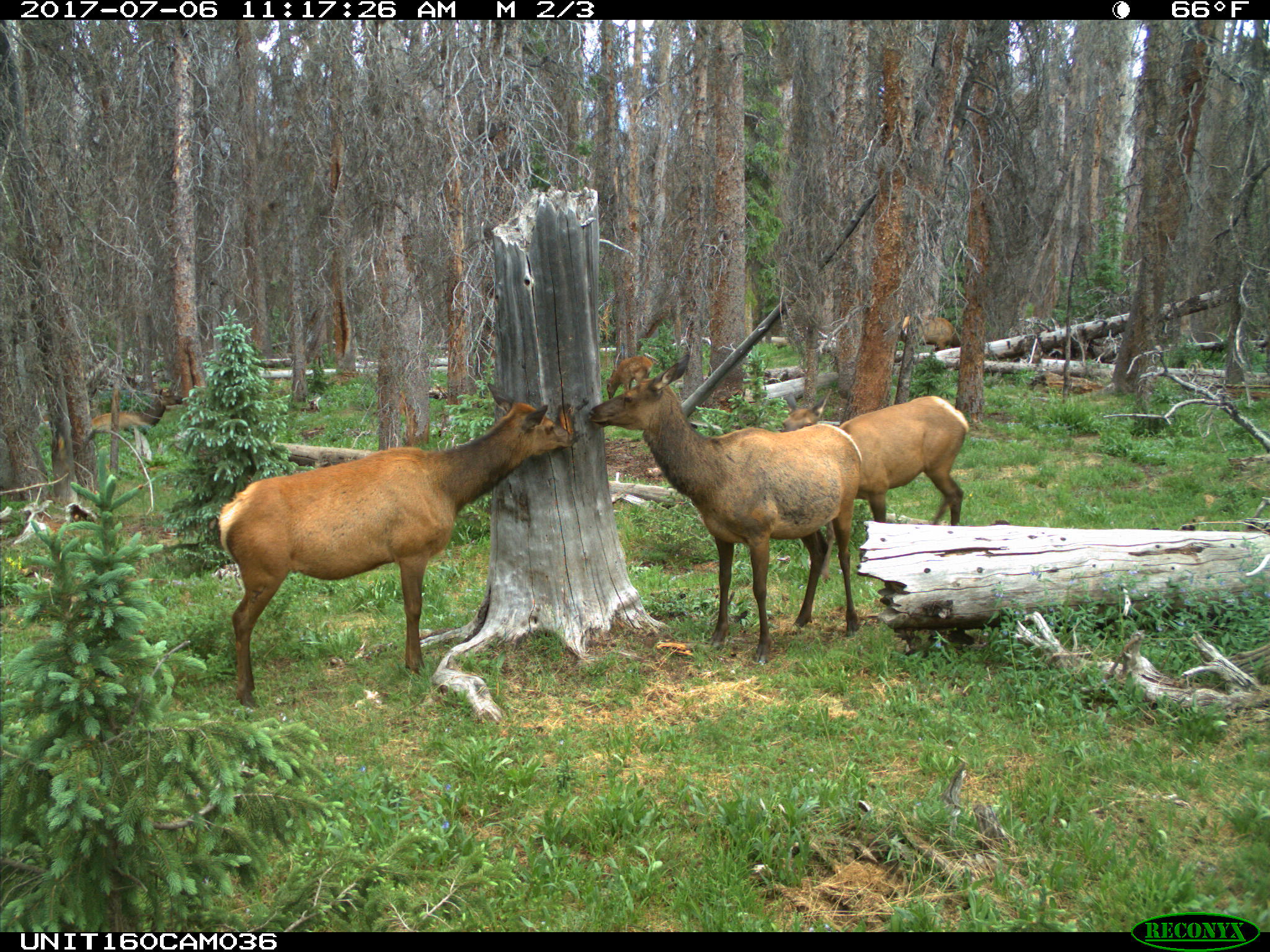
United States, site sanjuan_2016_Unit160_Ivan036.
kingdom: Animalia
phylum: Chordata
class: Mammalia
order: Artiodactyla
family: Cervidae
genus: Cervus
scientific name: Cervus elaphus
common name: red deer